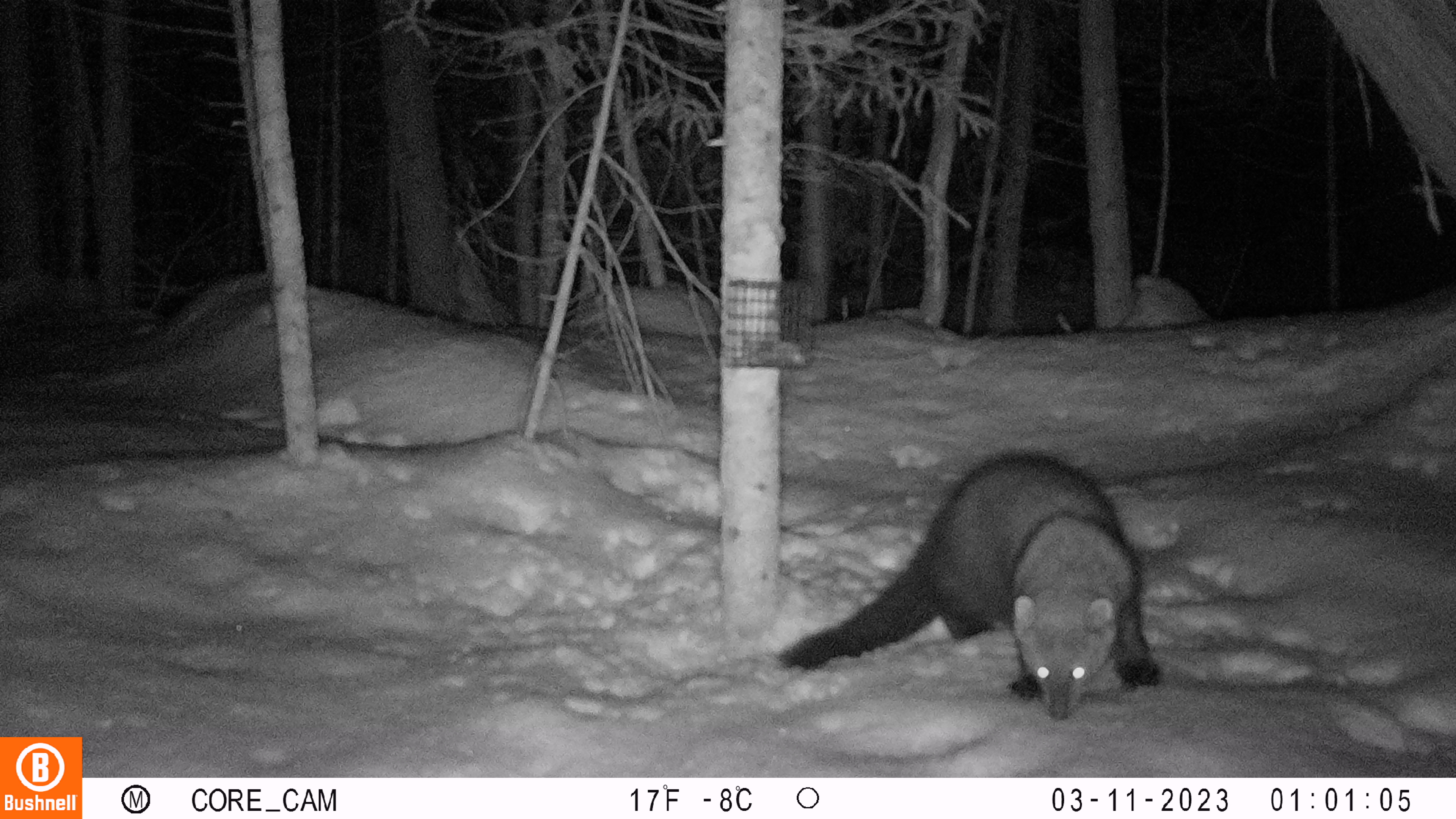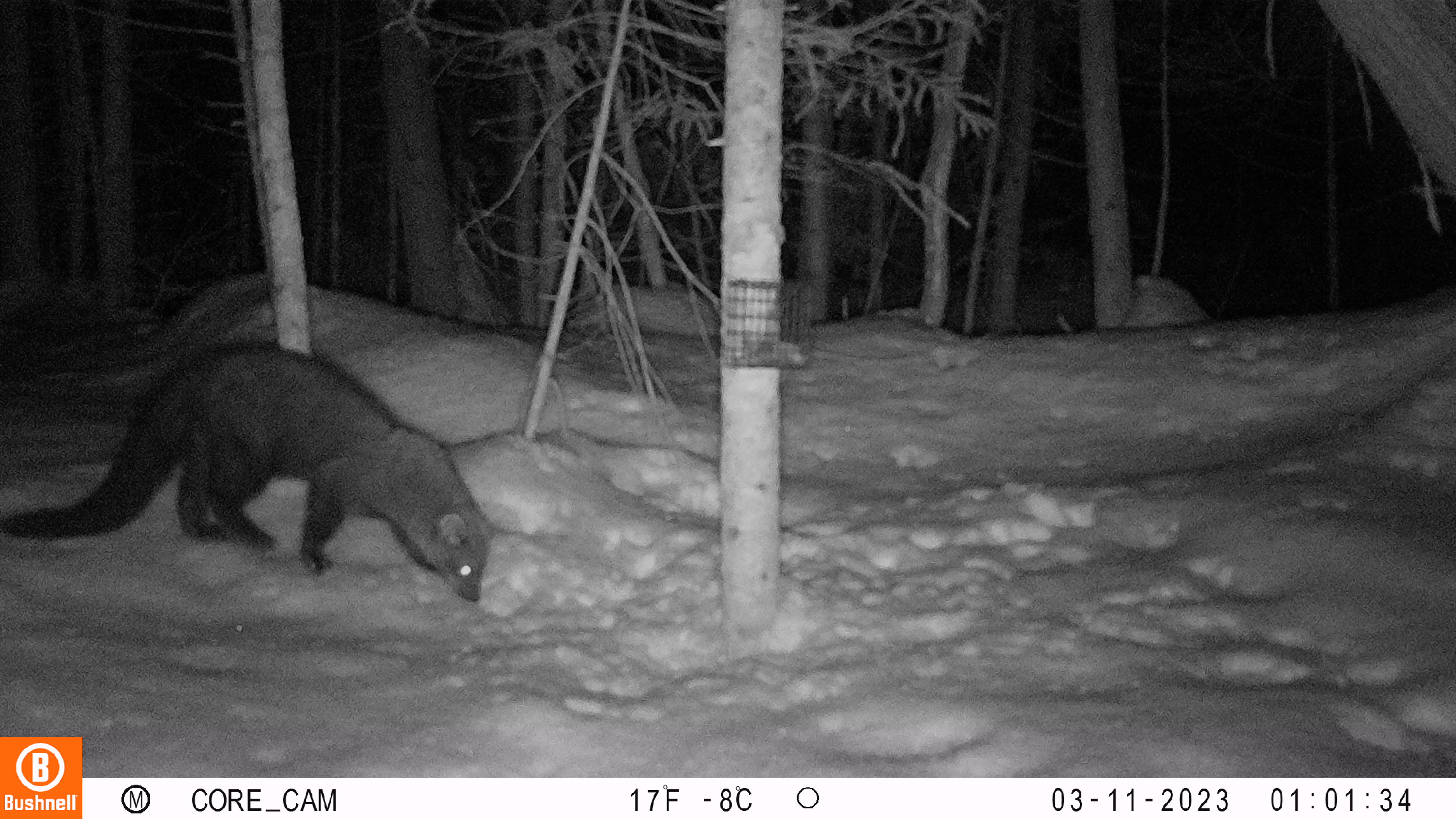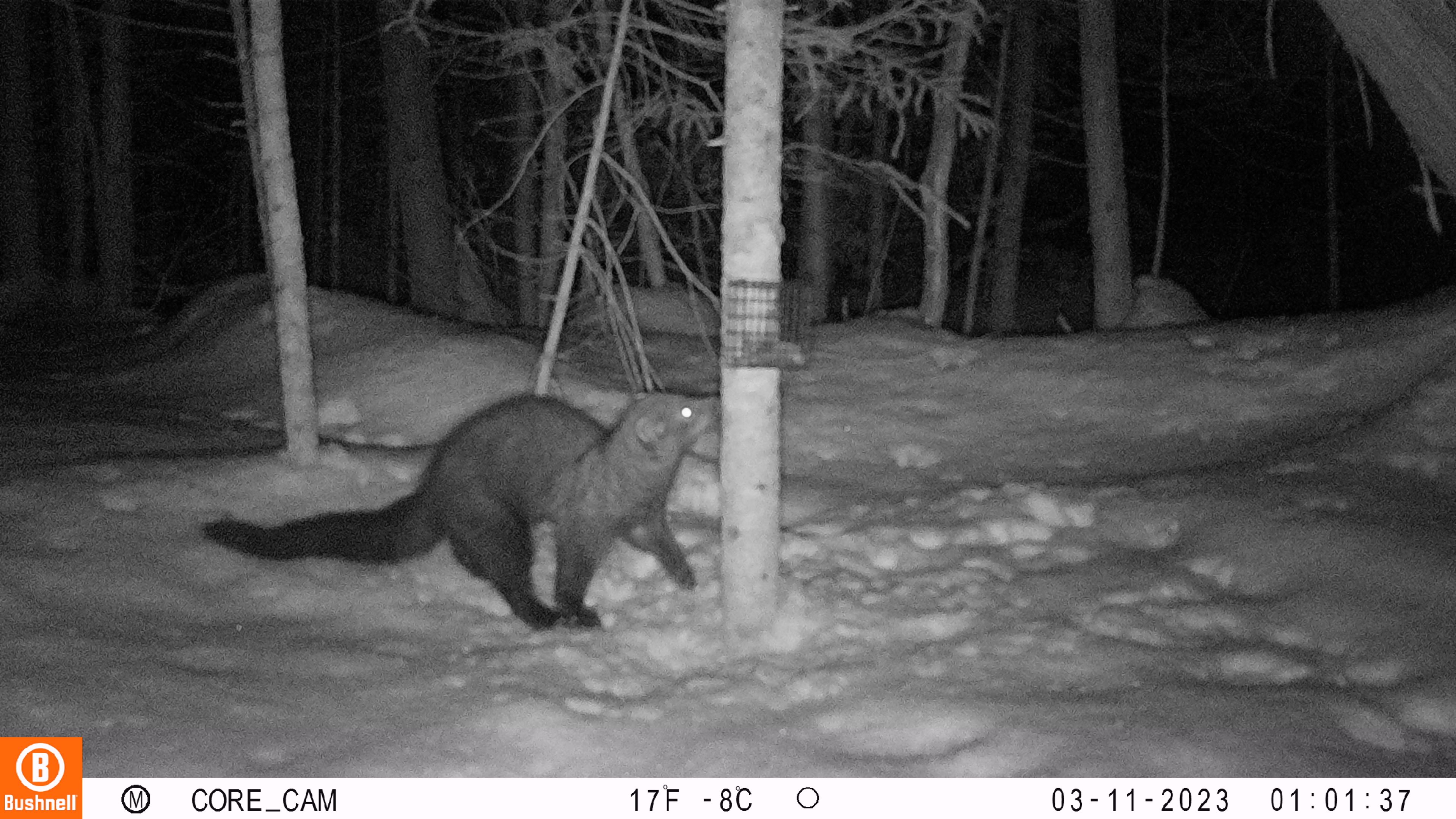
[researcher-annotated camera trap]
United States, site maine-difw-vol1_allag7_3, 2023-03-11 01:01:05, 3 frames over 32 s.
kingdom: Animalia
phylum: Chordata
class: Mammalia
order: Carnivora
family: Mustelidae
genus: Pekania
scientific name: Pekania pennanti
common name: fisher